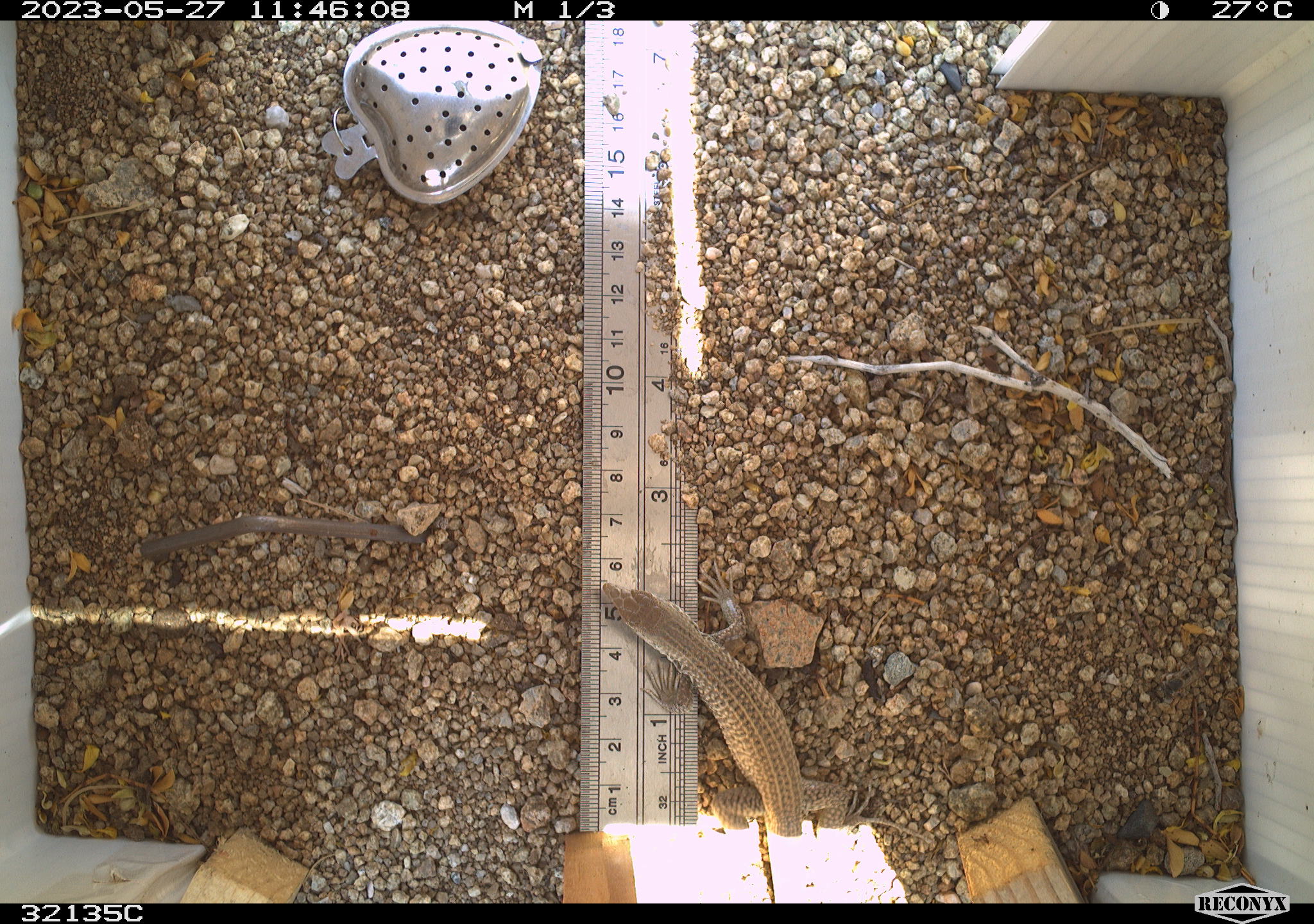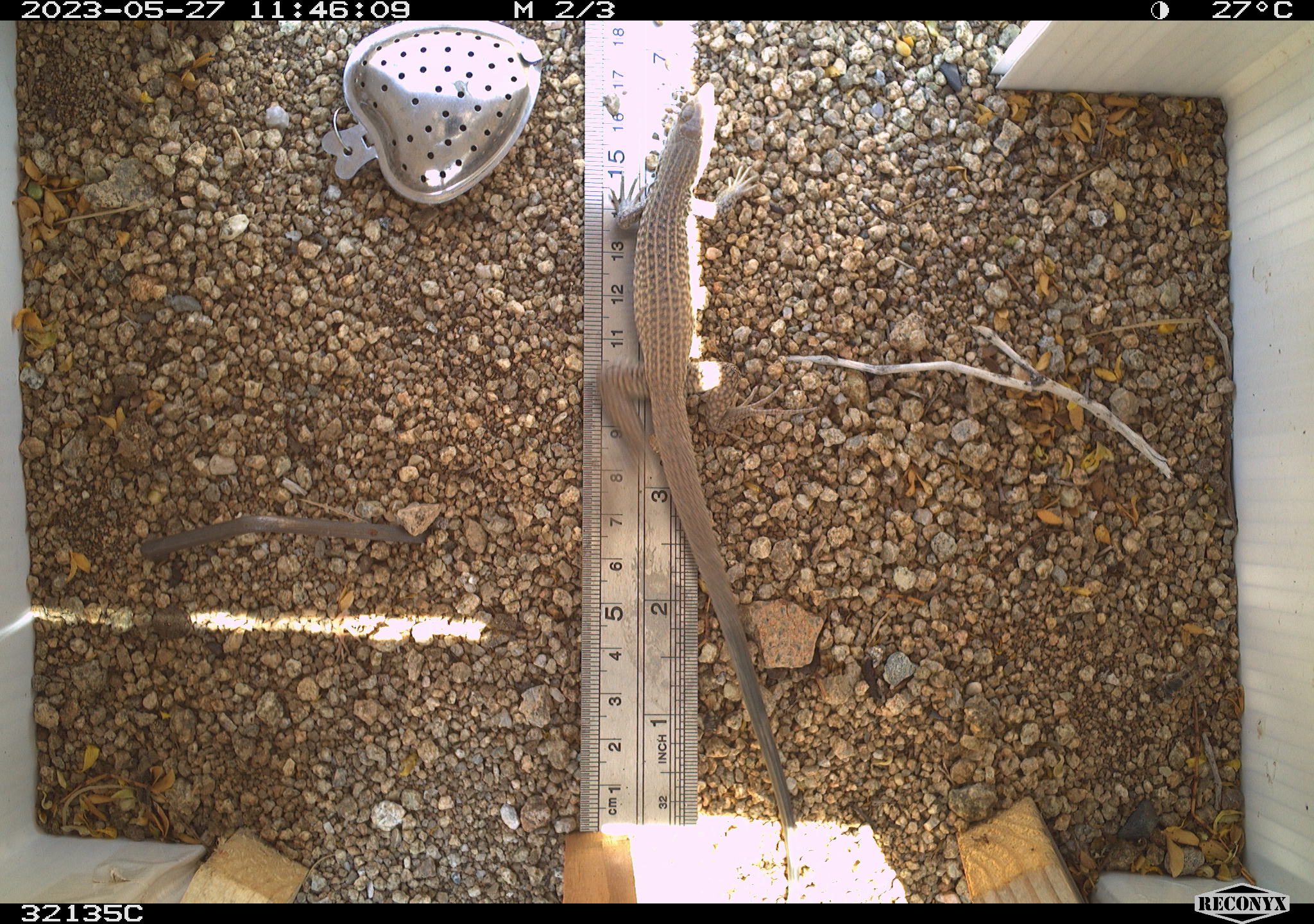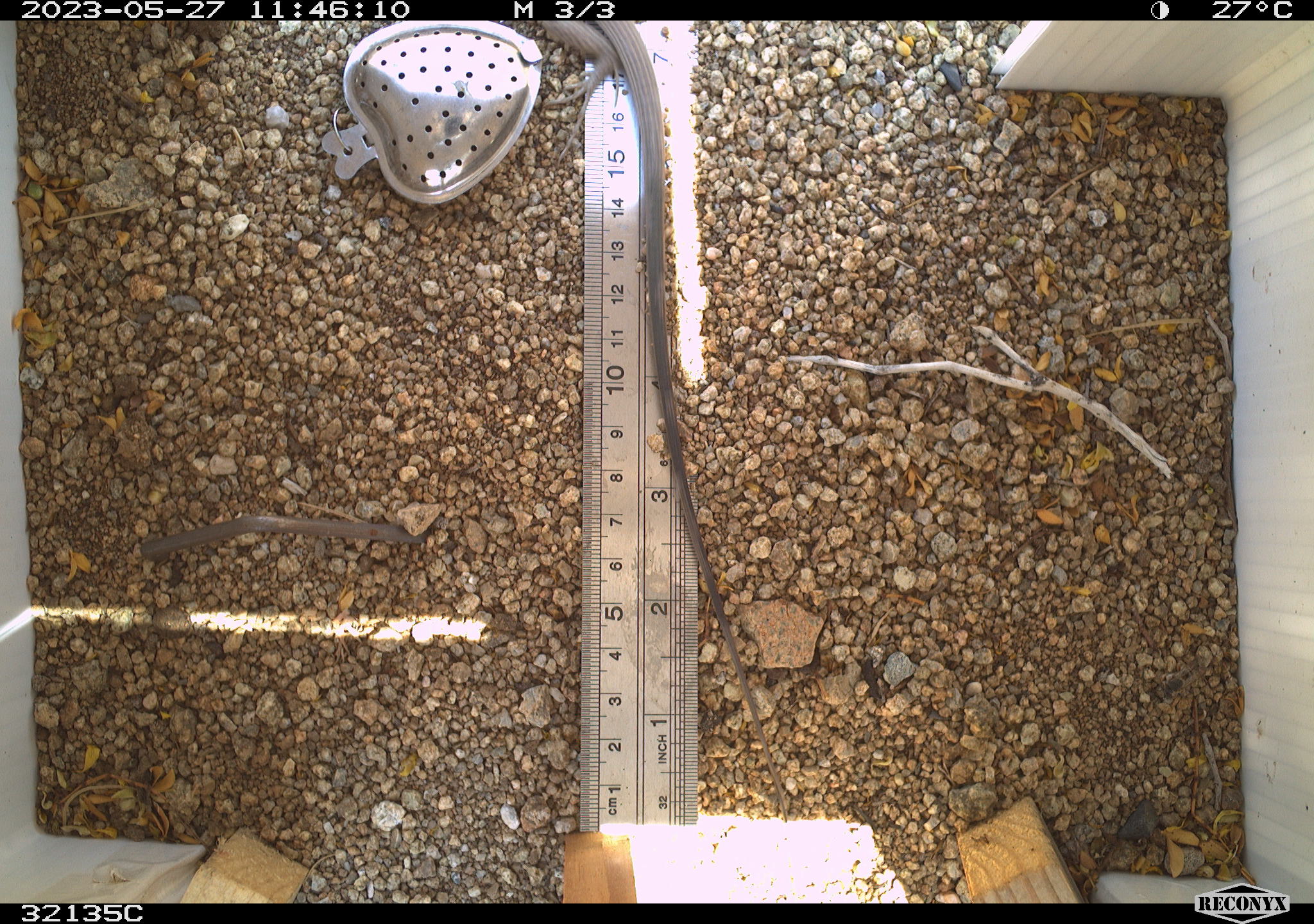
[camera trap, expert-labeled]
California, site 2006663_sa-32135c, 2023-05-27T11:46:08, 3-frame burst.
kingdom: Animalia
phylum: Chordata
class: Mammalia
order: Rodentia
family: Sciuridae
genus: Ammospermophilus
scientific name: Ammospermophilus leucurus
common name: white-tailed antelope squirrel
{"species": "white-tailed antelope squirrel (Ammospermophilus leucurus)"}